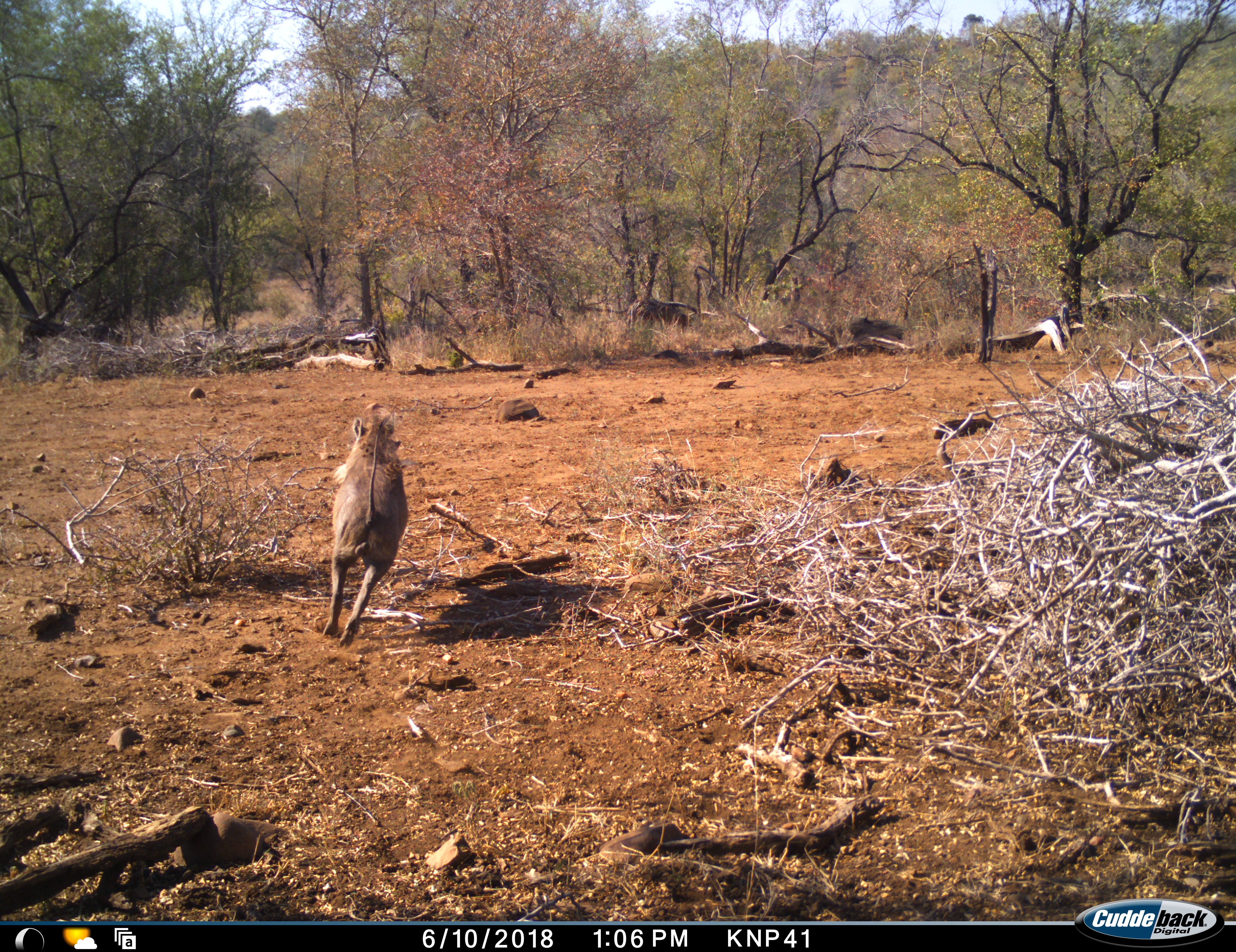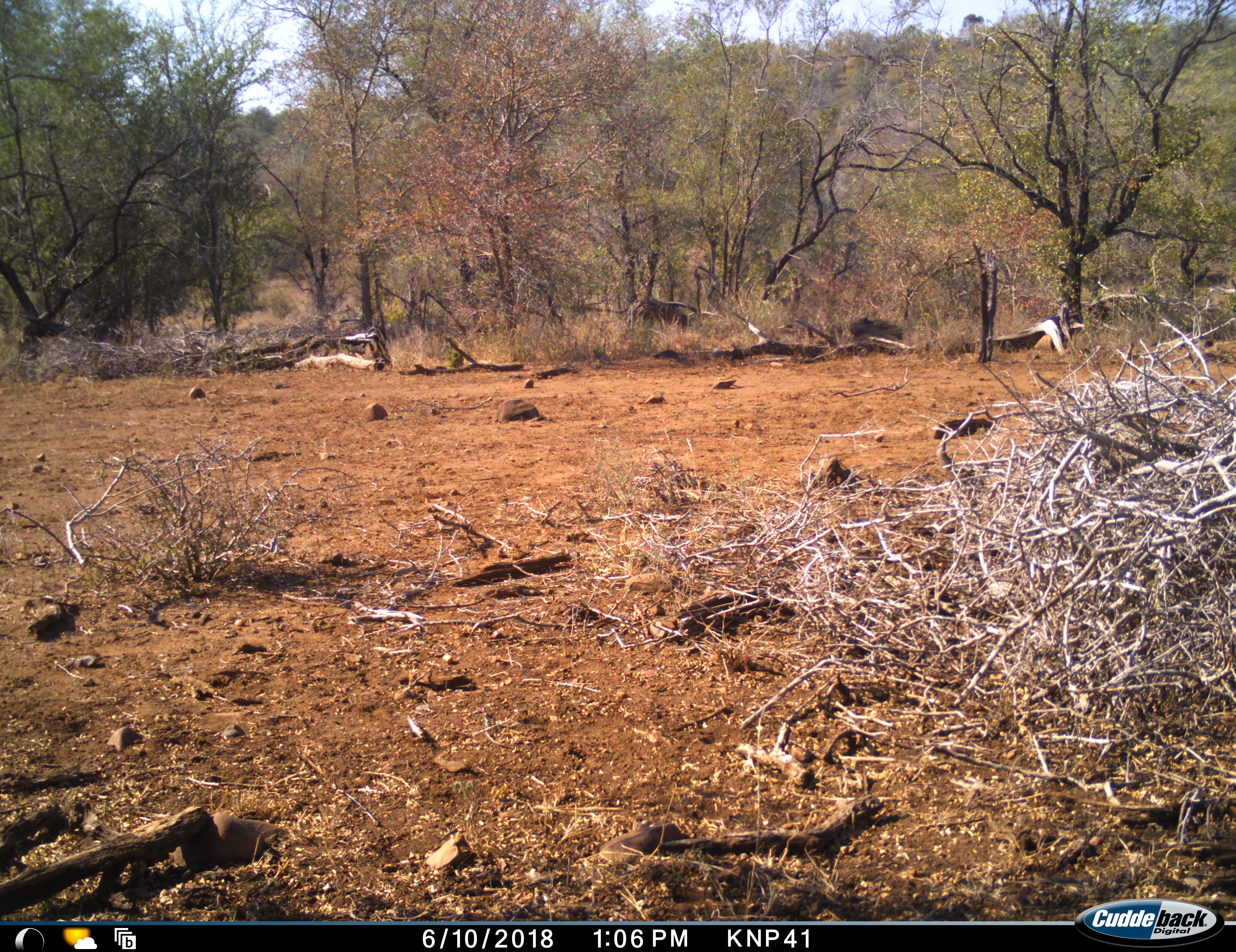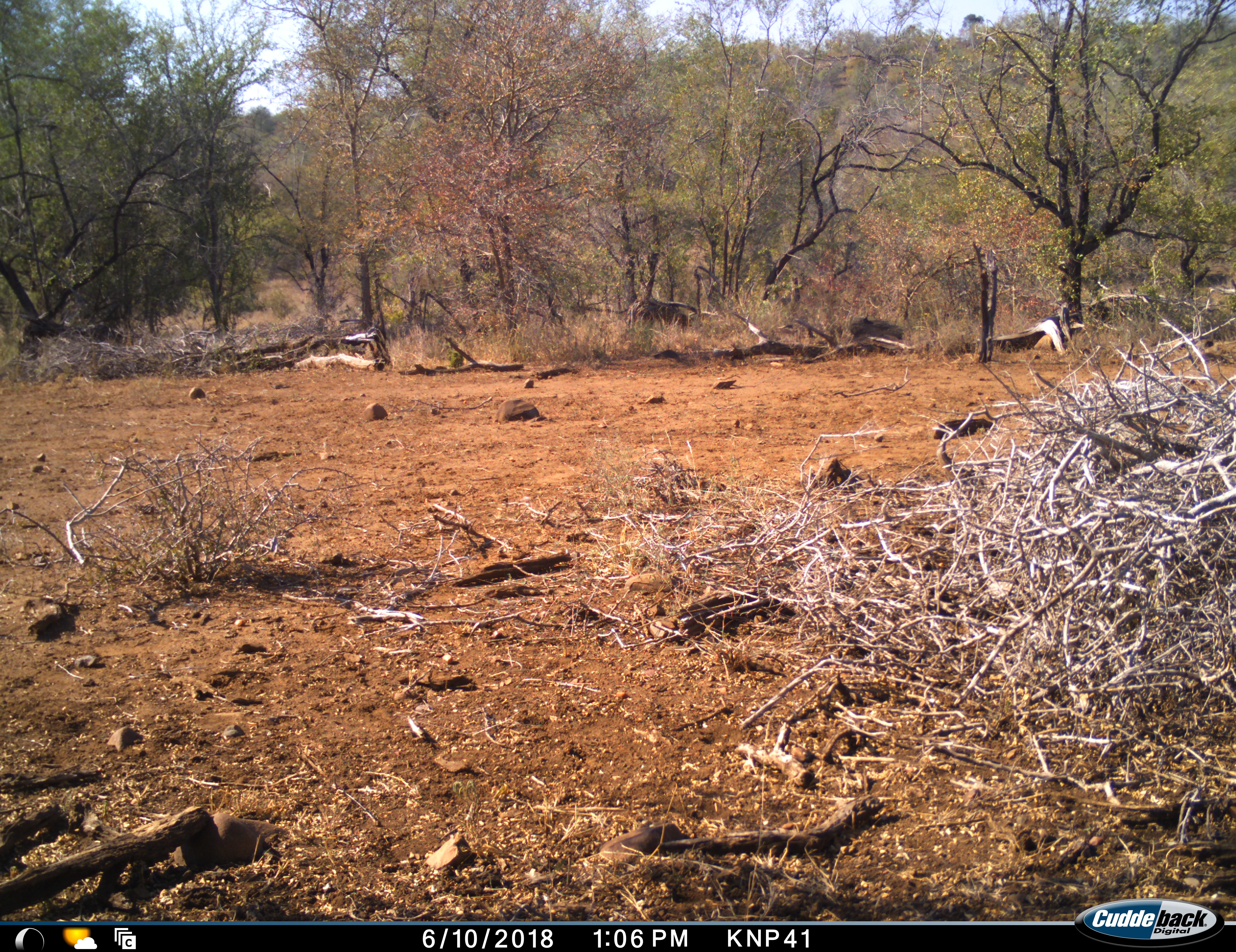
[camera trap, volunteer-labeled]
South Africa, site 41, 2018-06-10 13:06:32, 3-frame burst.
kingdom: Animalia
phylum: Chordata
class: Mammalia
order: Artiodactyla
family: Suidae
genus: Phacochoerus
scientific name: Phacochoerus africanus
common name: warthog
Warthog (Phacochoerus africanus), count 1. Behavior (volunteer vote fractions): standing 0%, resting 0%, moving 100%, interacting 0%. Young present (vote fraction): 0%. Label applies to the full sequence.